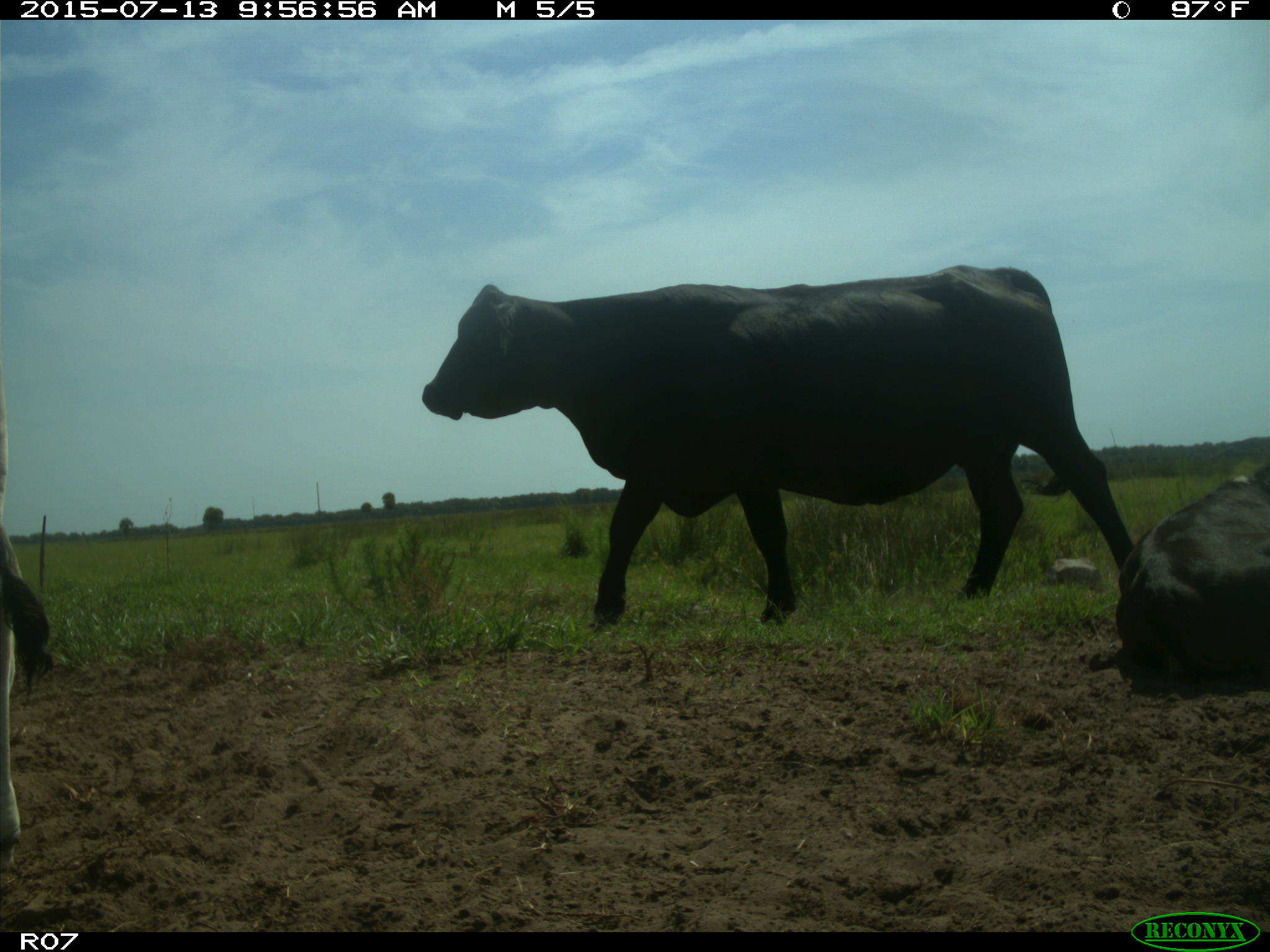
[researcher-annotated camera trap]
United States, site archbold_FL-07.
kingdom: Animalia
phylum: Chordata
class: Mammalia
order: Artiodactyla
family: Bovidae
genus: Bos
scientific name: Bos taurus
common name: domestic cow